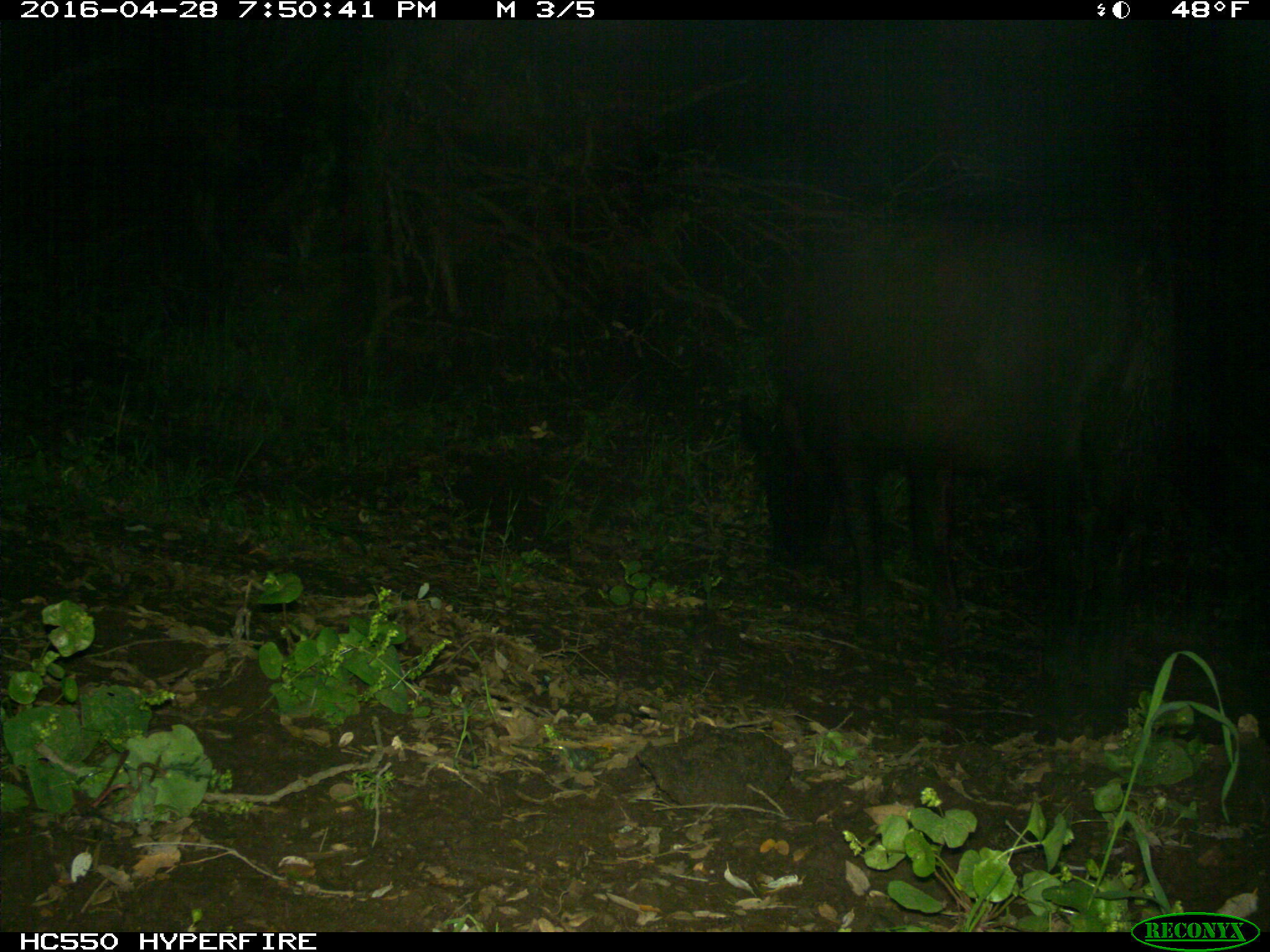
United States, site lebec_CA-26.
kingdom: Animalia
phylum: Chordata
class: Mammalia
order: Artiodactyla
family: Bovidae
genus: Bos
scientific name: Bos taurus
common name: domestic cow